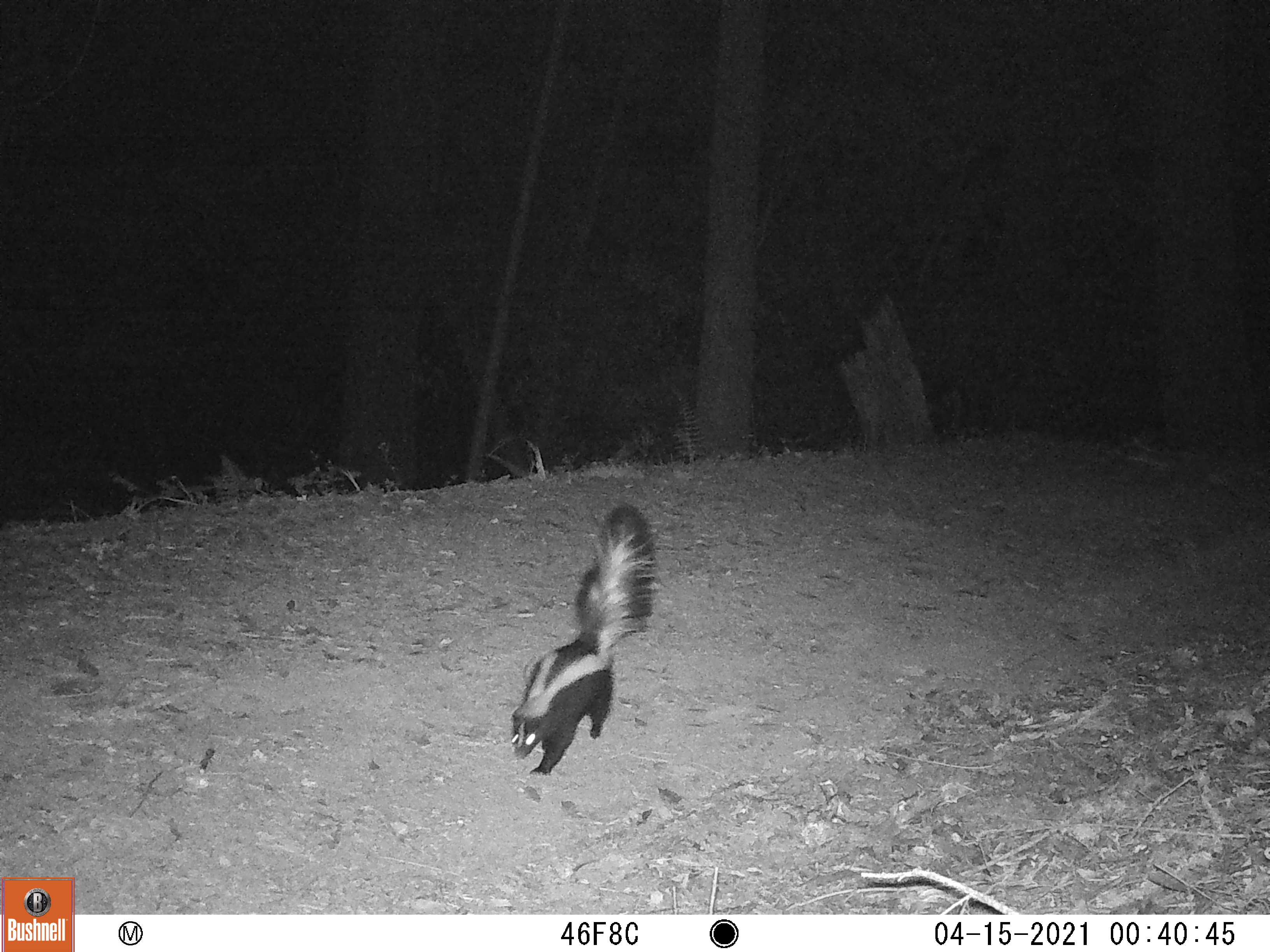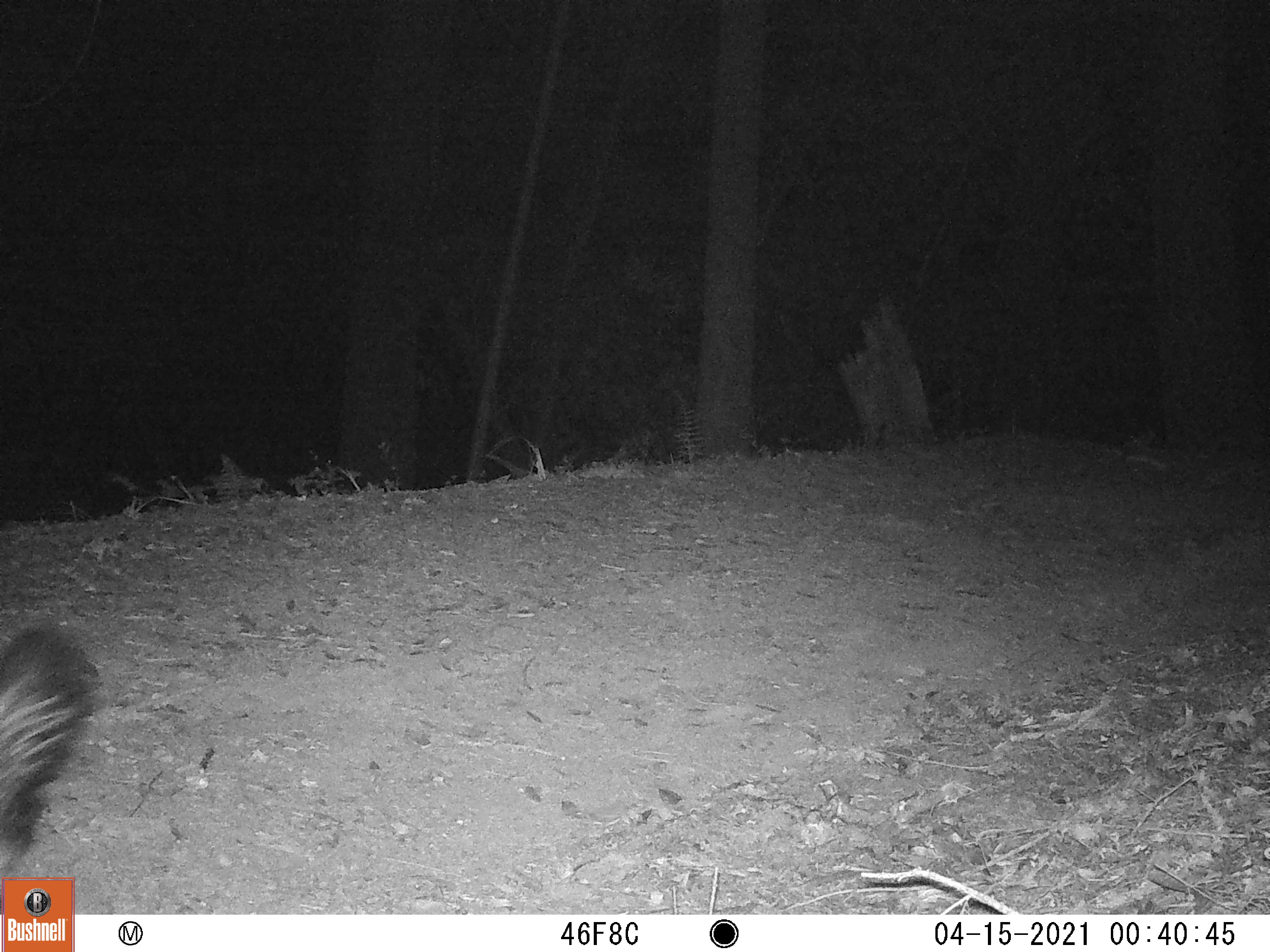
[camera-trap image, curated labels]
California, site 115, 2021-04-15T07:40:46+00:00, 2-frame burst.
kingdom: Animalia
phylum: Chordata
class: Mammalia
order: Carnivora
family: Mephitidae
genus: Mephitis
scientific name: Mephitis mephitis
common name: striped skunk